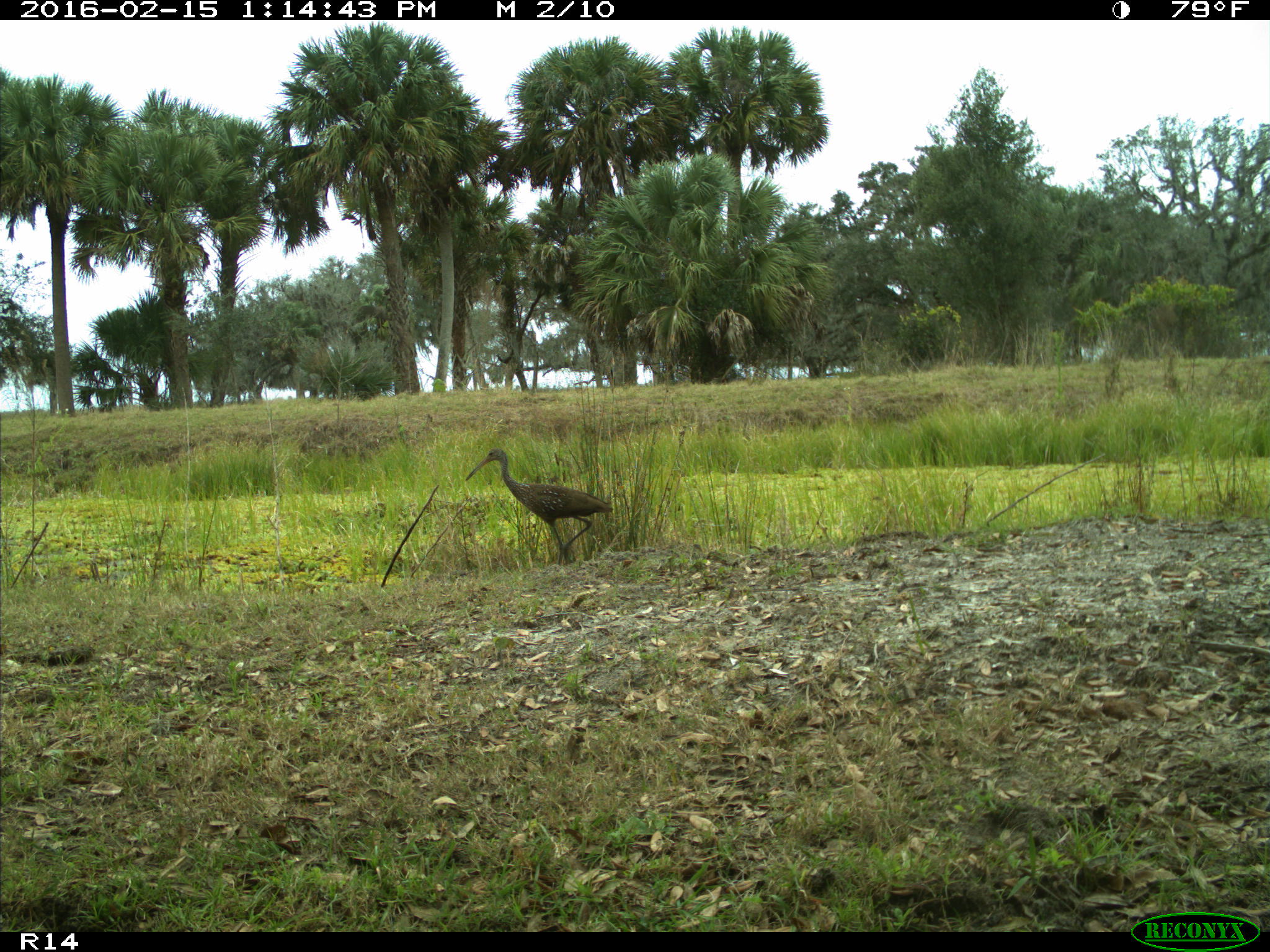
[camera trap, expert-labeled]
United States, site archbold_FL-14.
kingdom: Animalia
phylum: Chordata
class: Aves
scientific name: Aves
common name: birds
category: unidentified bird